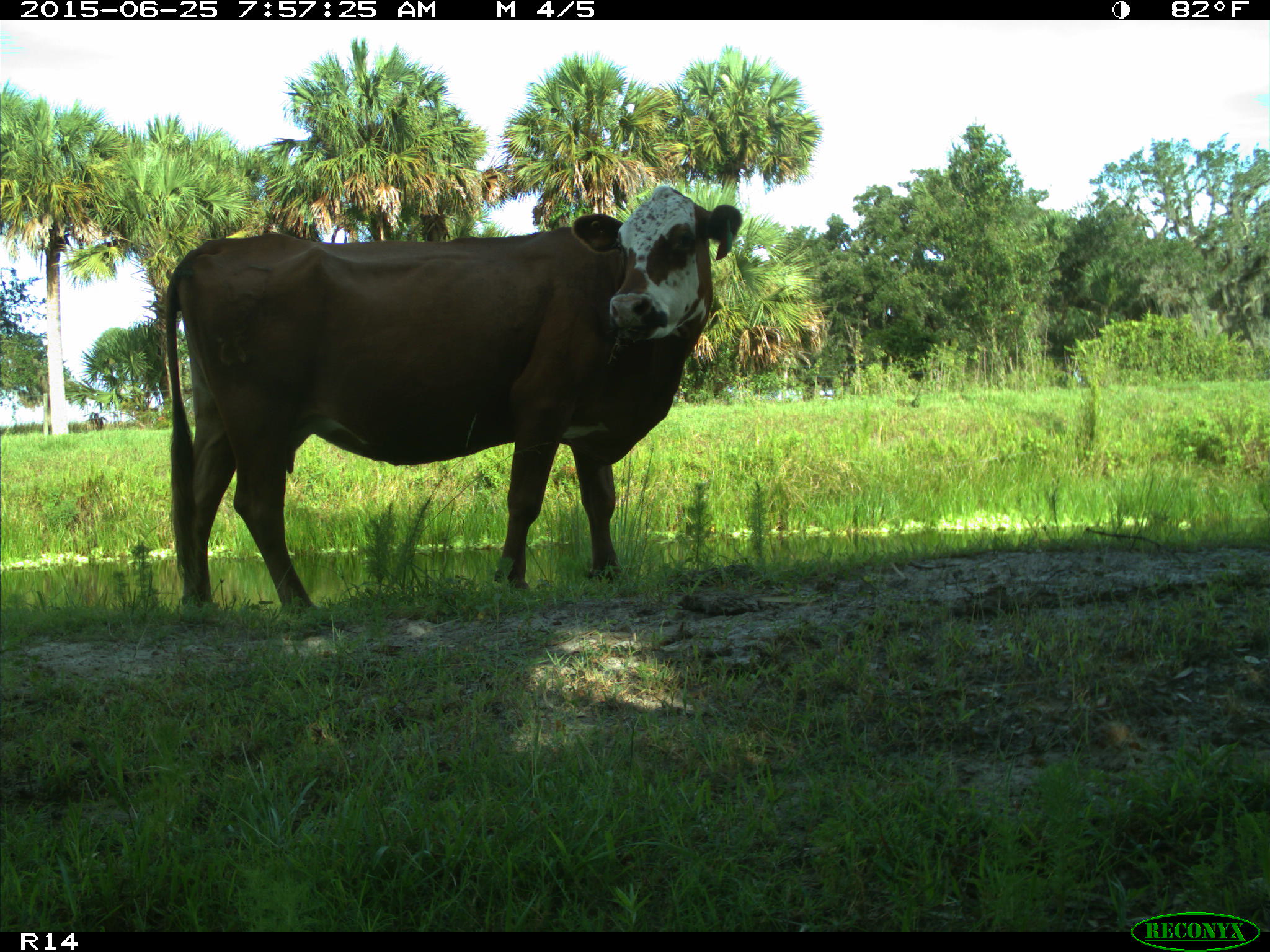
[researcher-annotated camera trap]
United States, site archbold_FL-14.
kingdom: Animalia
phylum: Chordata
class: Mammalia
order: Artiodactyla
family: Bovidae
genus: Bos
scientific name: Bos taurus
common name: domestic cow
Bos taurus (domestic cow).